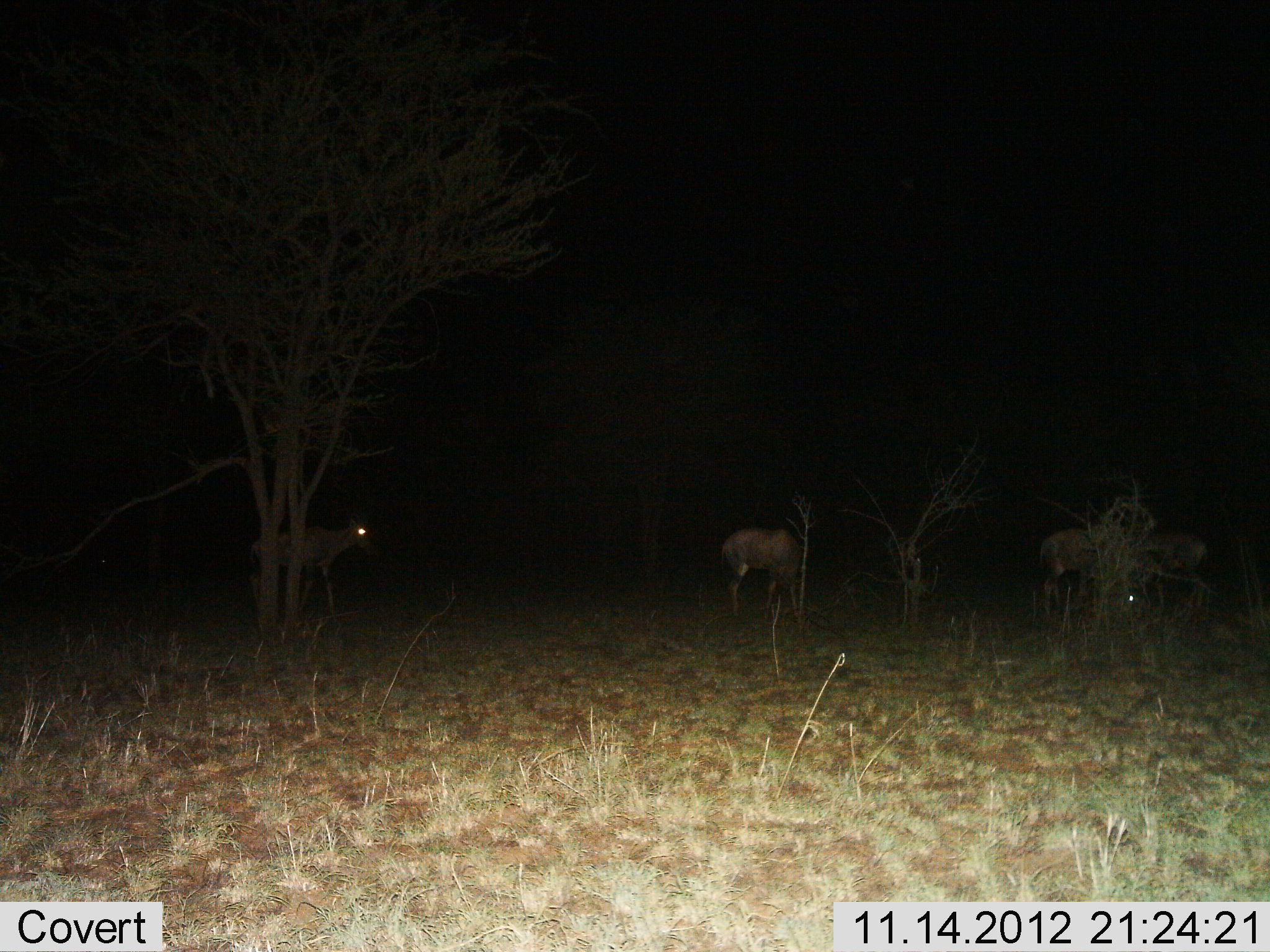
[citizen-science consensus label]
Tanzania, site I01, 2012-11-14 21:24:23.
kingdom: Animalia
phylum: Chordata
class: Mammalia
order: Artiodactyla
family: Bovidae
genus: Damaliscus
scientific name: Damaliscus lunatus jimela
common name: topi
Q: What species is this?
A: Topi (Damaliscus lunatus jimela).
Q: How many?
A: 4.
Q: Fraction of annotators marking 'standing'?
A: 67%.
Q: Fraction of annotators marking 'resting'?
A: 0%.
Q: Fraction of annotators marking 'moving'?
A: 67%.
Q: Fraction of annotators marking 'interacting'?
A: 0%.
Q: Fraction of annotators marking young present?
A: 0%.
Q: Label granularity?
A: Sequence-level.